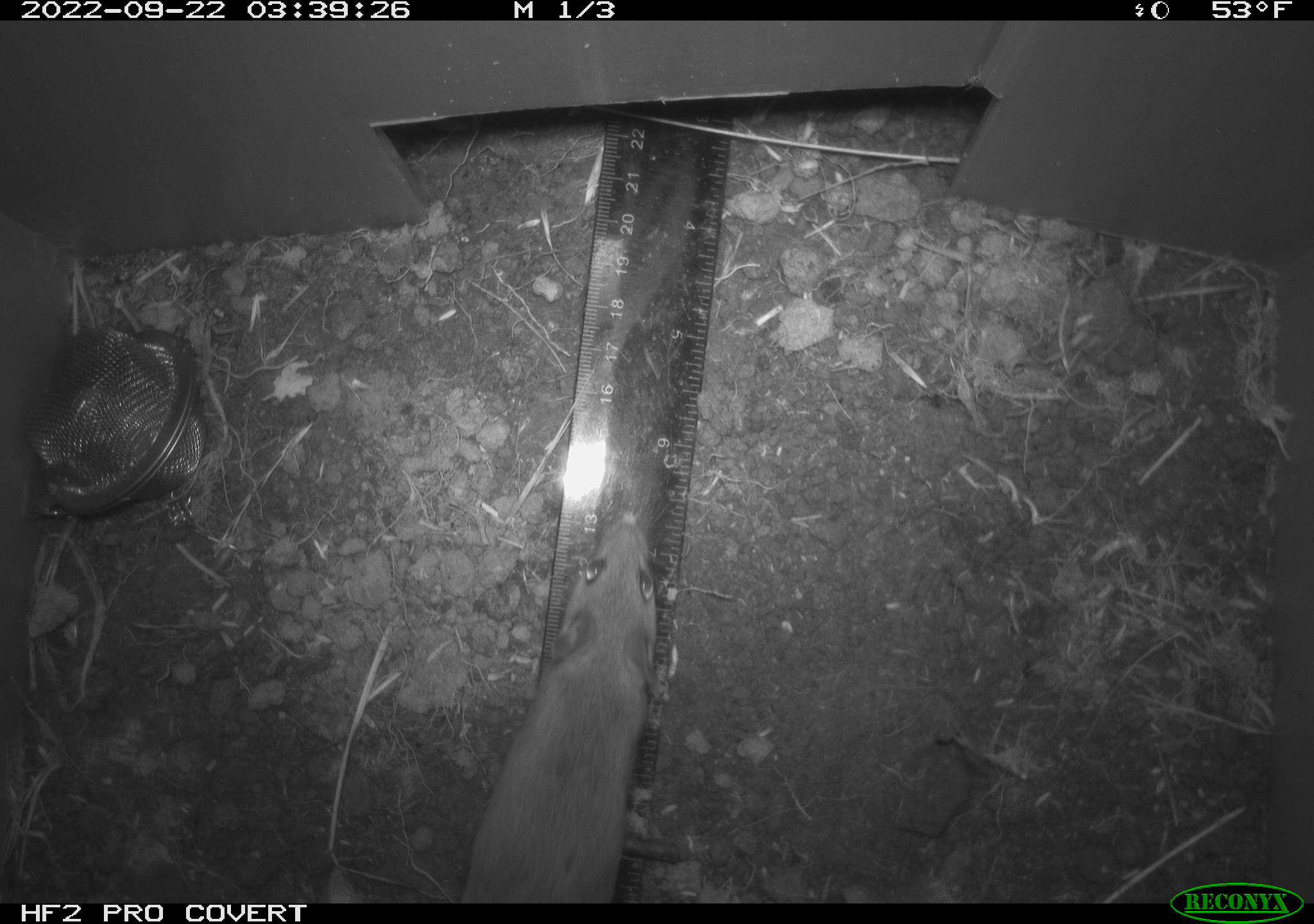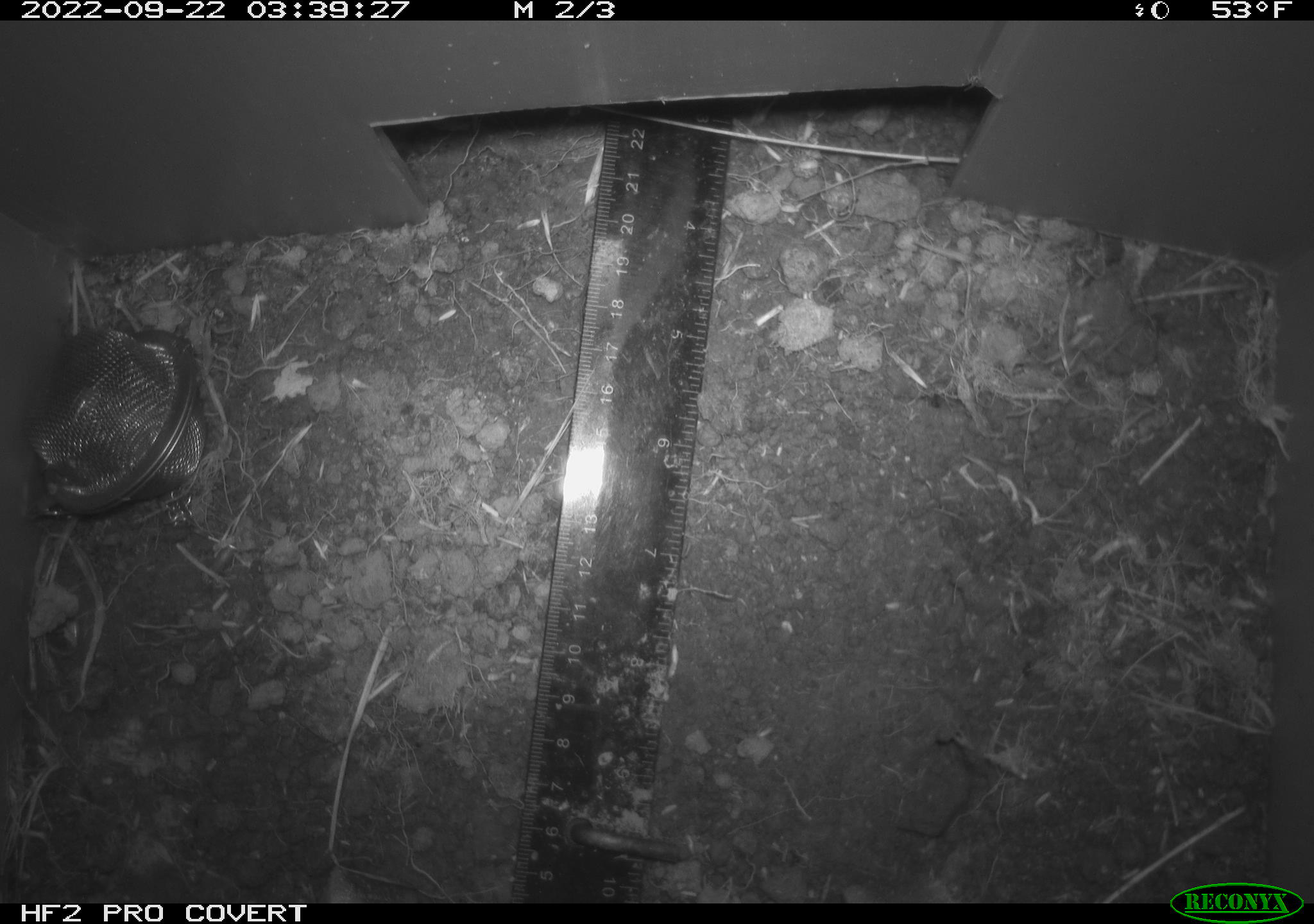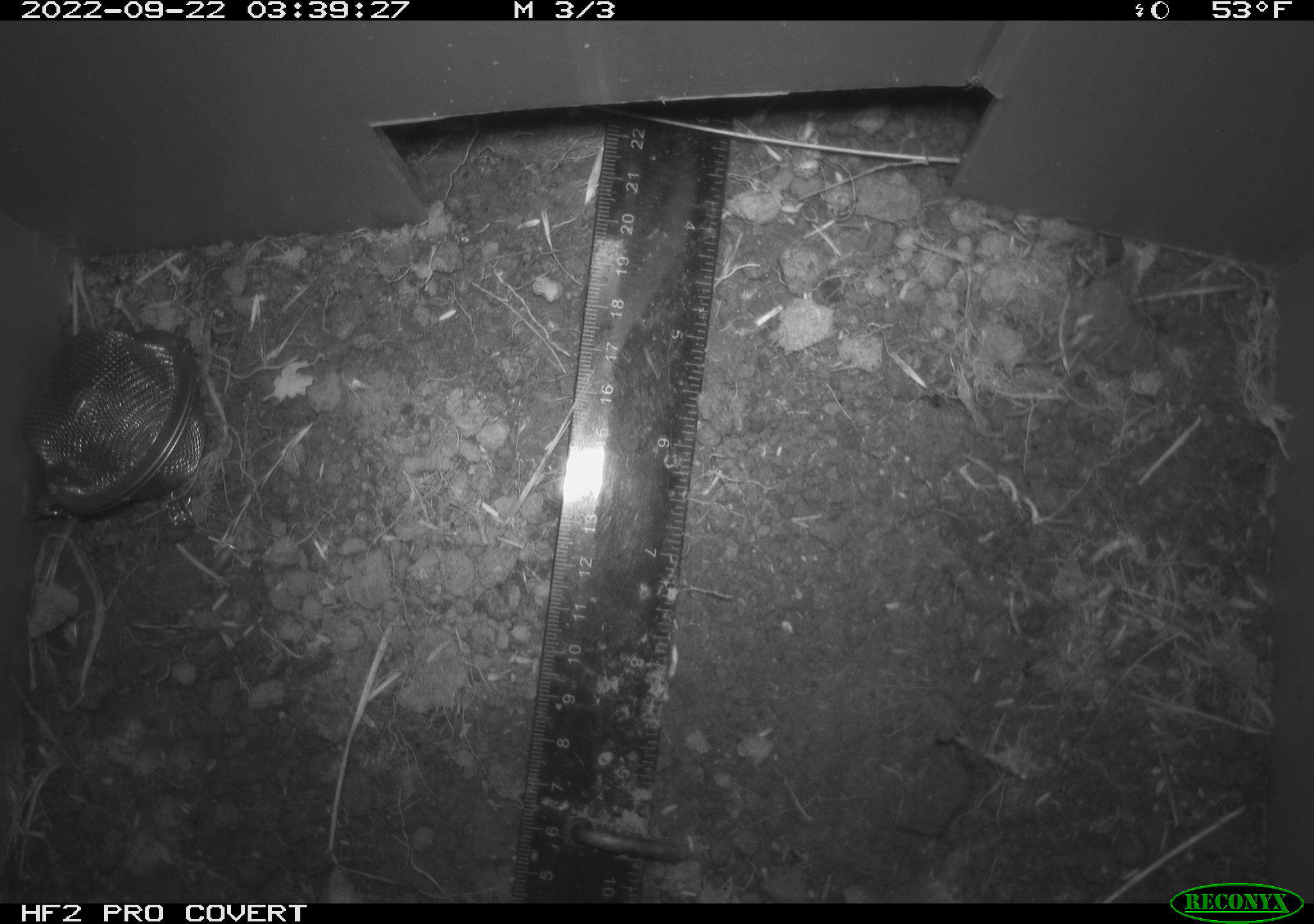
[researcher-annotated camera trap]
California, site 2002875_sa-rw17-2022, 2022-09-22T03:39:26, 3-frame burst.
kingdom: Animalia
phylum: Chordata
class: Mammalia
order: Rodentia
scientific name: Rodentia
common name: mouse species